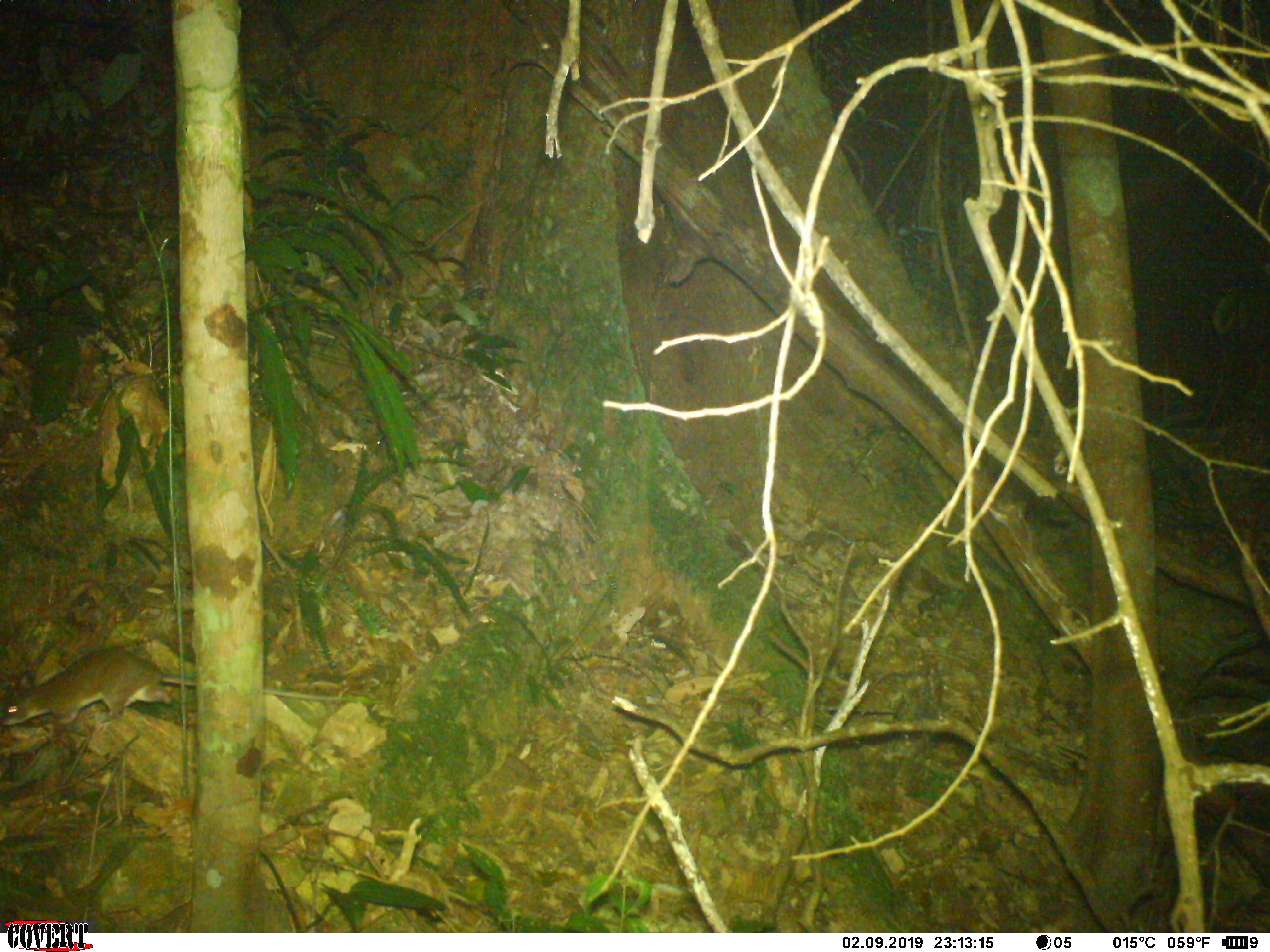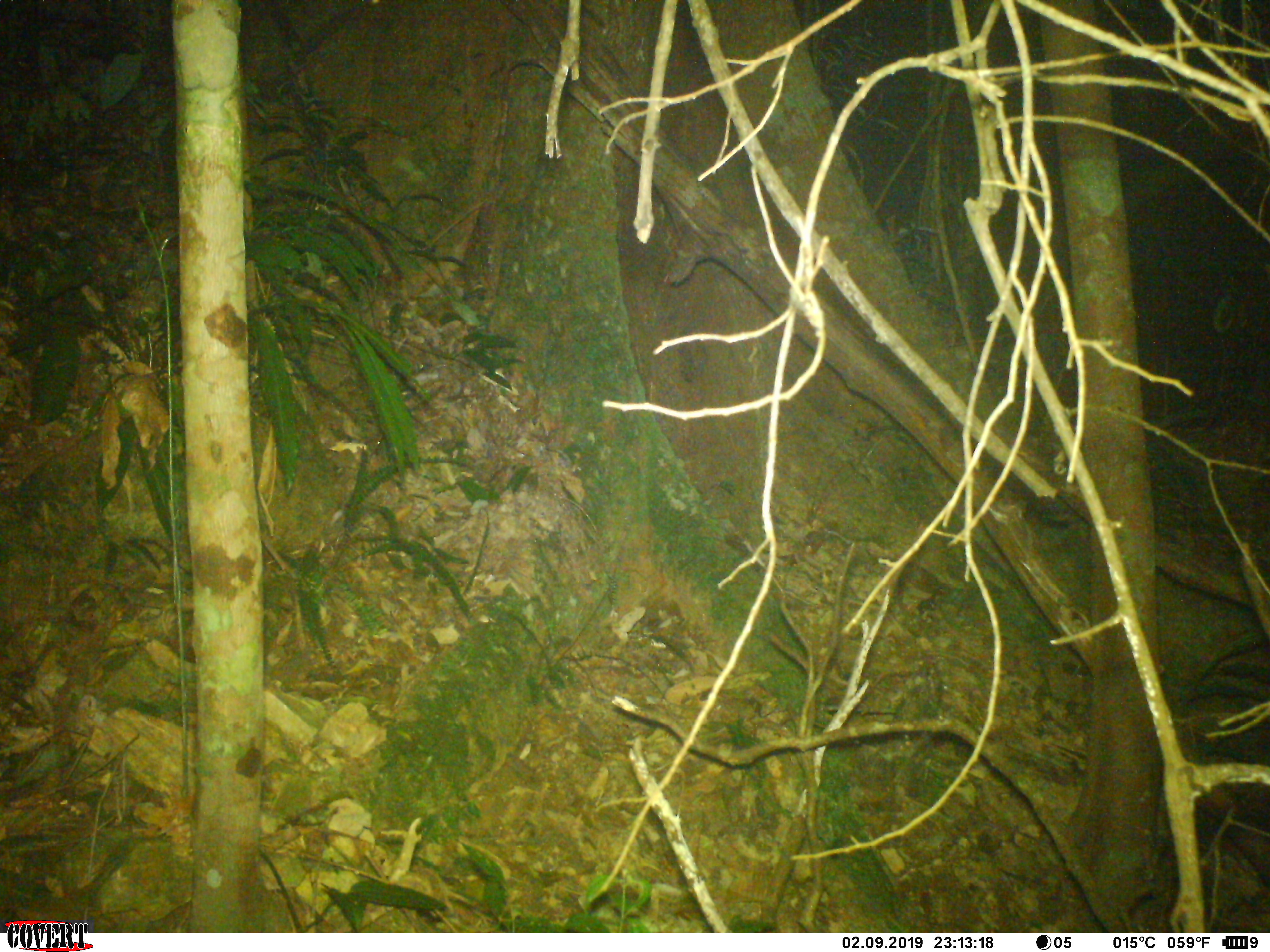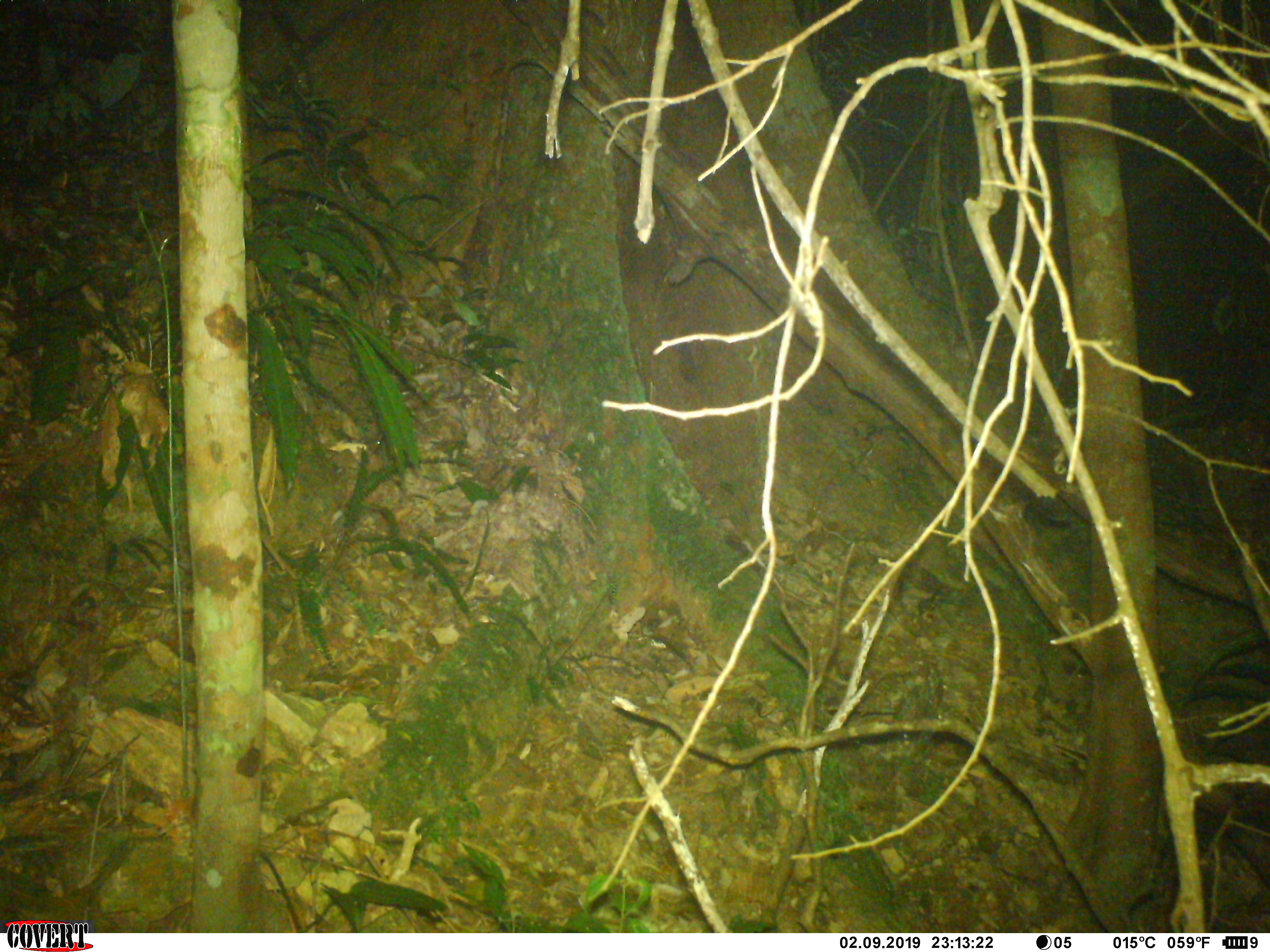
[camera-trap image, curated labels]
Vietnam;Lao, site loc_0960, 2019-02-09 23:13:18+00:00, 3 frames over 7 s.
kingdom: Animalia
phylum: Chordata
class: Mammalia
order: Rodentia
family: Muridae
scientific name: Muridae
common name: old-world mice and rats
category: unidentified murid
Unidentified murid (old-world mice and rats) (Muridae). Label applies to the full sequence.